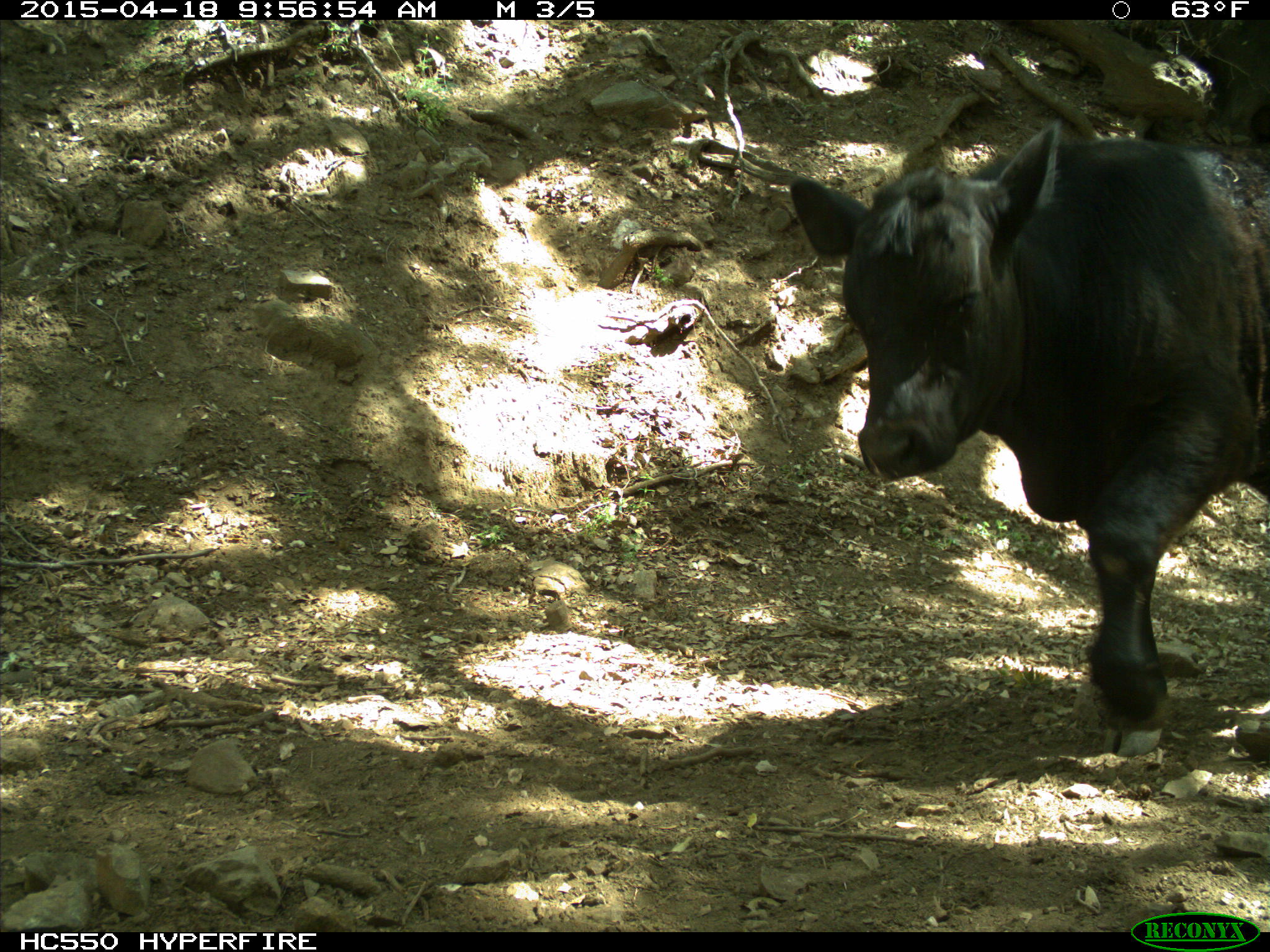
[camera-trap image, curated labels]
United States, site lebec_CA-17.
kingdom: Animalia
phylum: Chordata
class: Mammalia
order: Artiodactyla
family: Bovidae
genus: Bos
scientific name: Bos taurus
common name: domestic cow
Bos taurus (domestic cow).